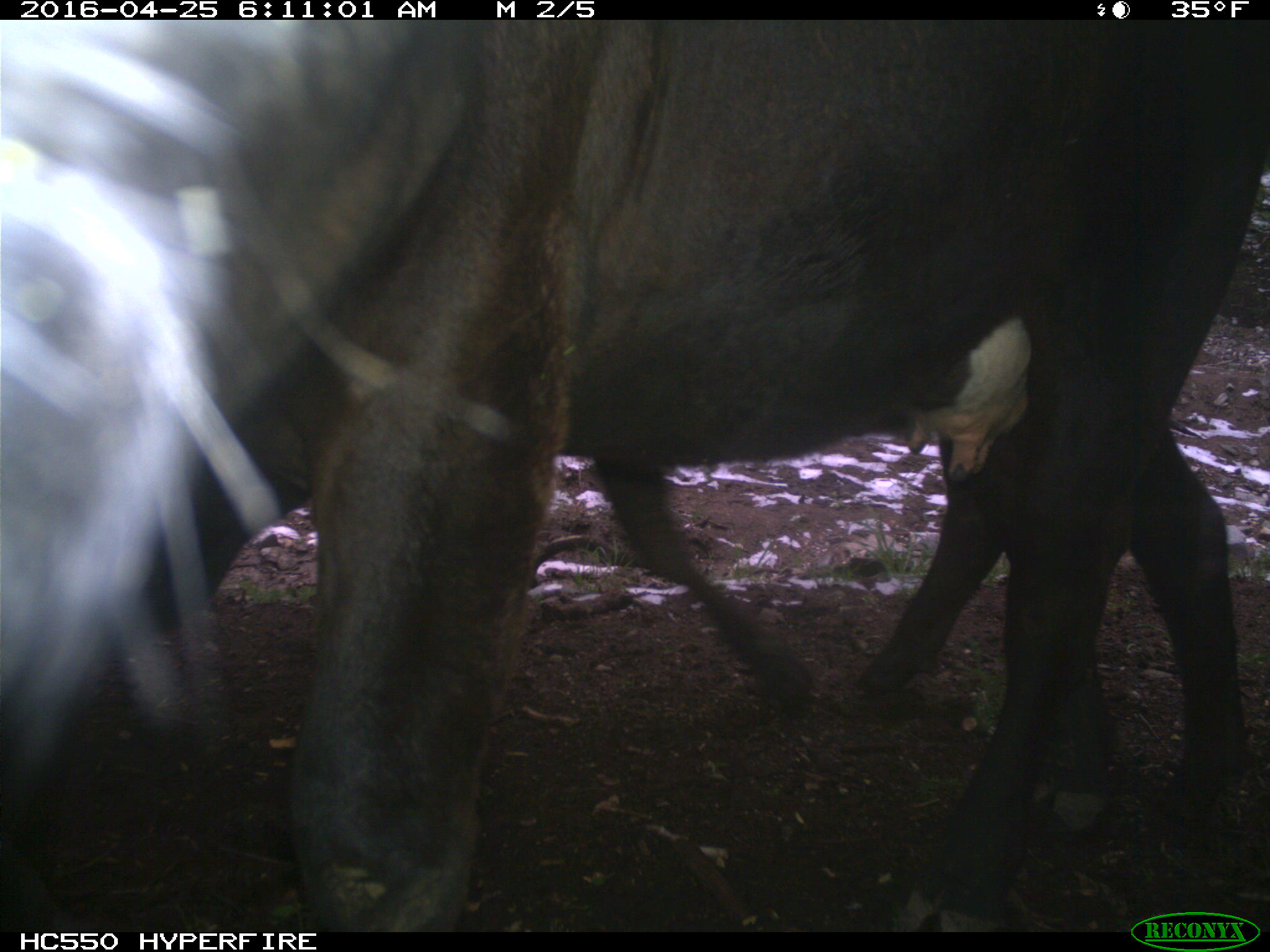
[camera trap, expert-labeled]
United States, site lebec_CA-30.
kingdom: Animalia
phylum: Chordata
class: Mammalia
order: Artiodactyla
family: Bovidae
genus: Bos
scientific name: Bos taurus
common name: domestic cow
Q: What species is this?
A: Bos taurus (domestic cow).